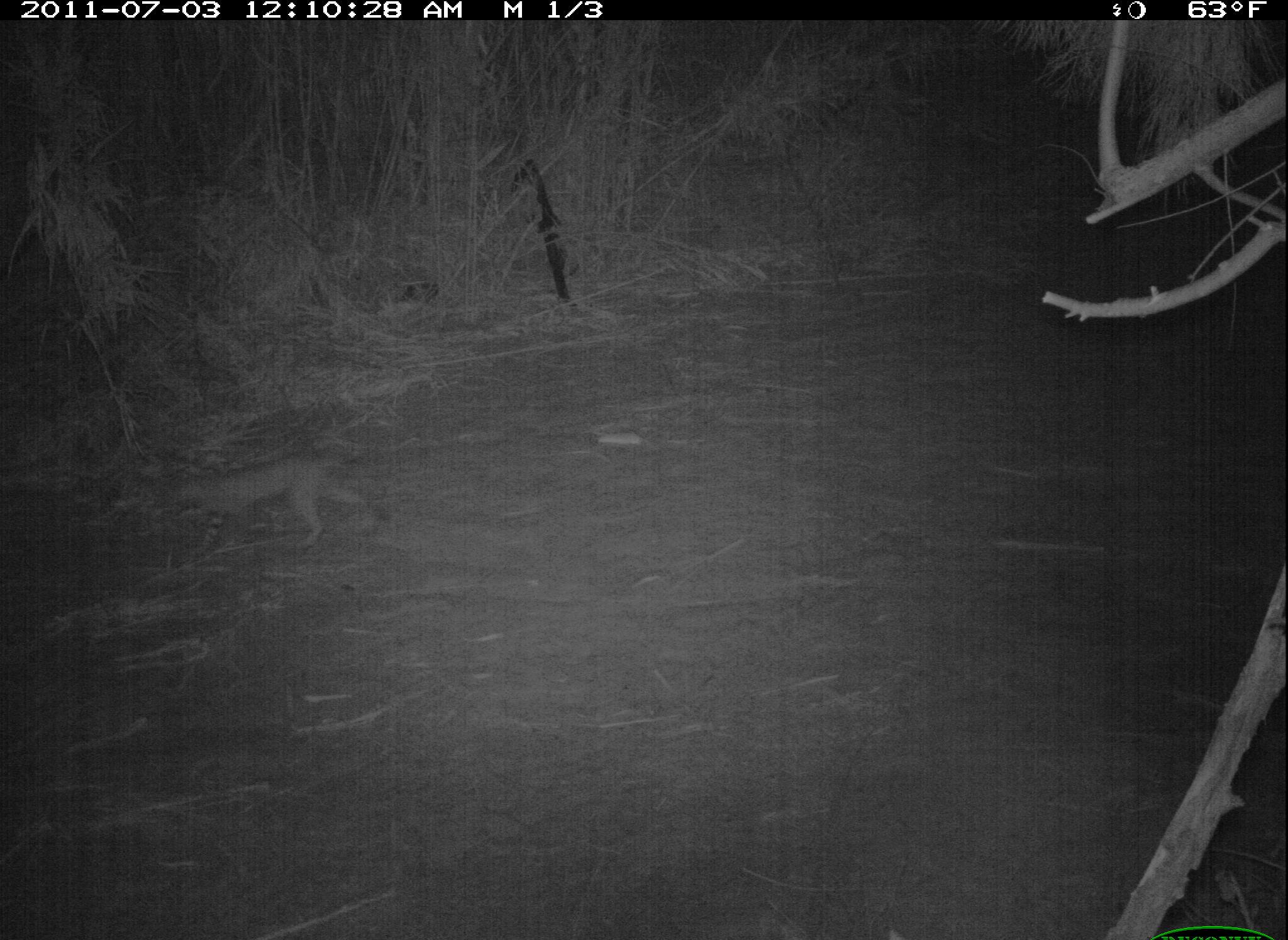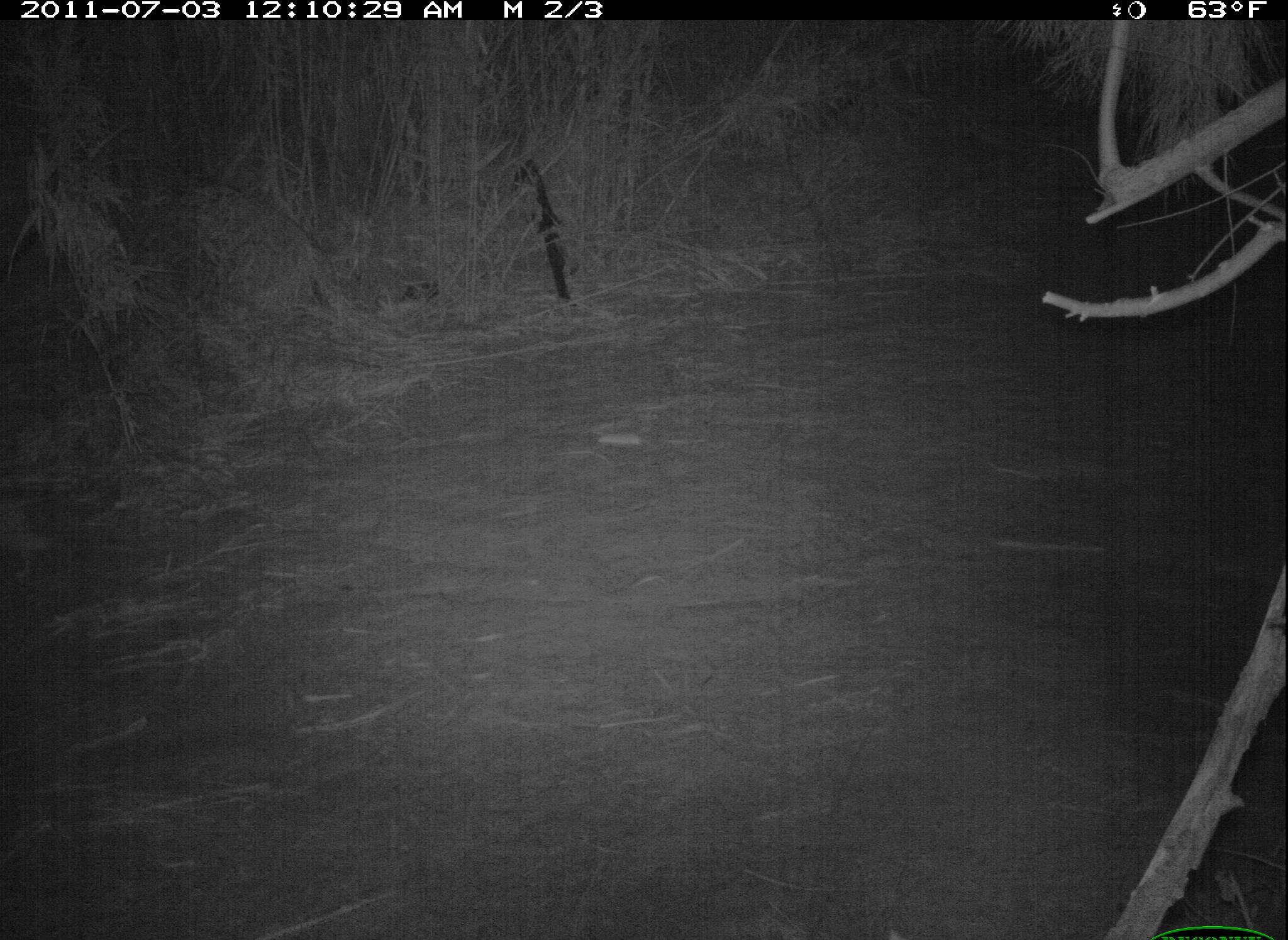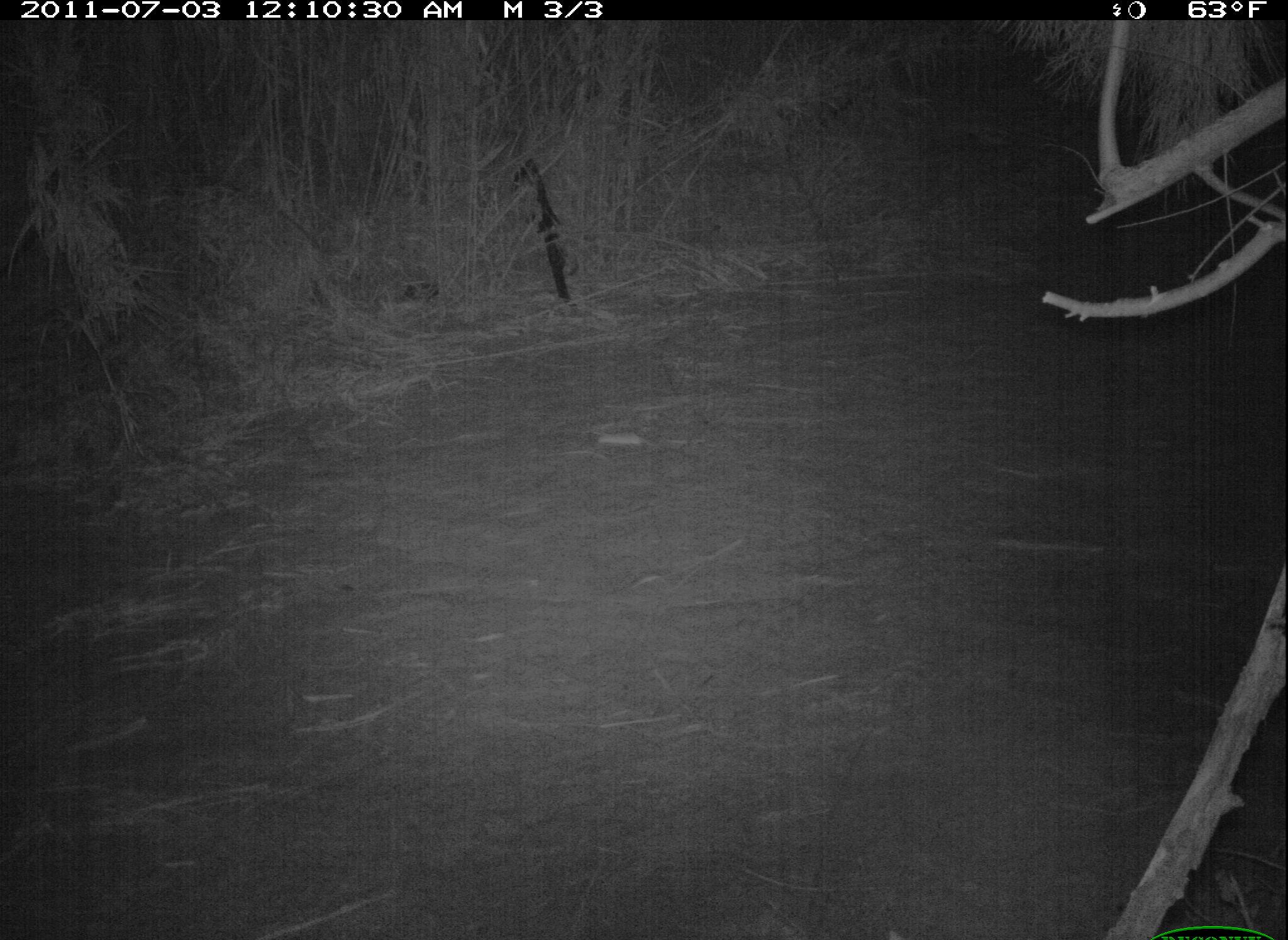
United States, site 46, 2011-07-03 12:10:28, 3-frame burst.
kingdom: Animalia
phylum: Chordata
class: Mammalia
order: Carnivora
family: Felidae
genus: Lynx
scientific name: Lynx rufus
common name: bobcat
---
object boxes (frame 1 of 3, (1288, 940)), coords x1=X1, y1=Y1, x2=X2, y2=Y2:
bobcat: x1=159, y1=432, x2=388, y2=577